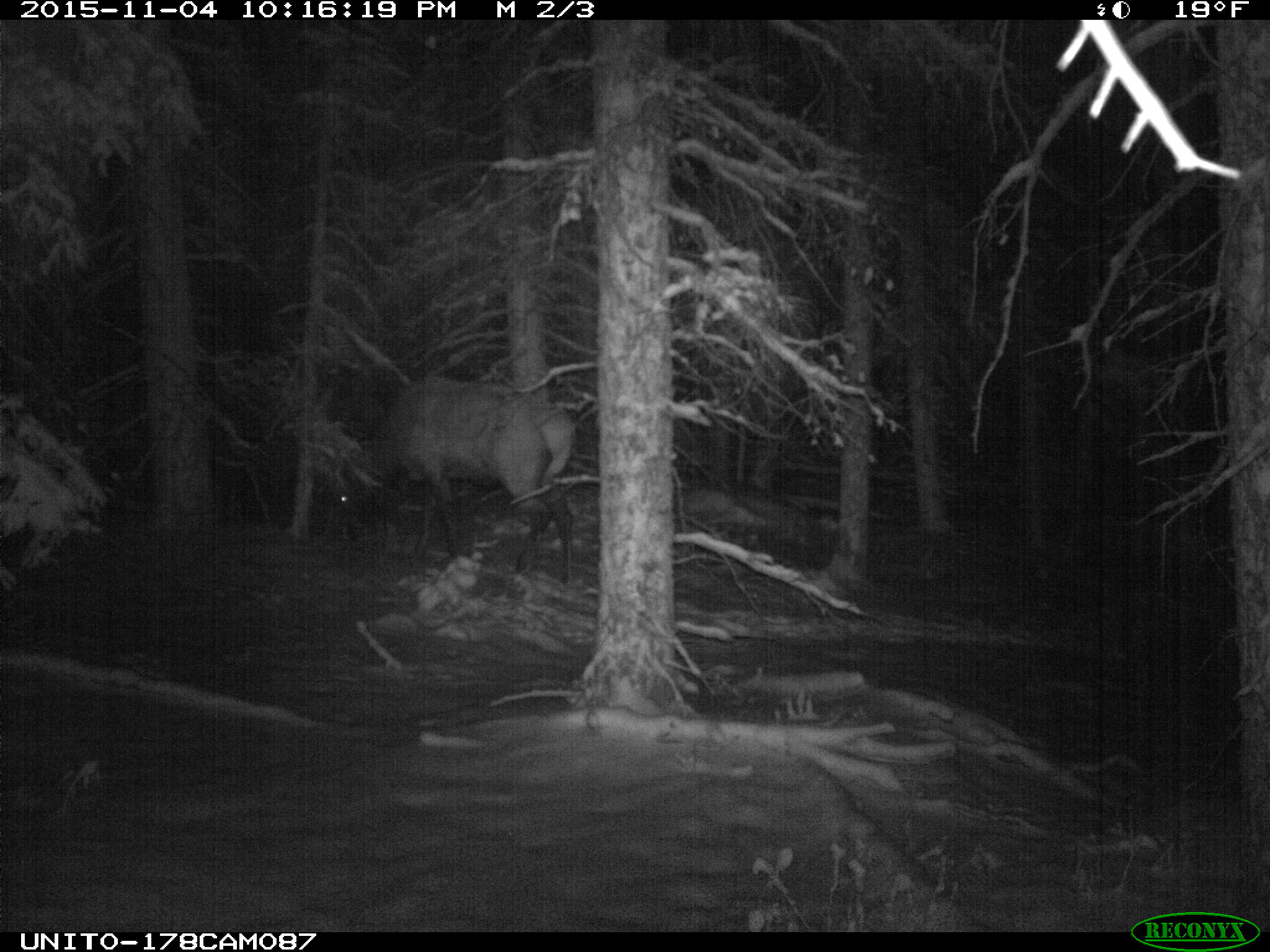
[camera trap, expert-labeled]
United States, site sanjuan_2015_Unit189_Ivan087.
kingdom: Animalia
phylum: Chordata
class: Mammalia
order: Artiodactyla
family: Cervidae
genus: Cervus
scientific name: Cervus elaphus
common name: red deer